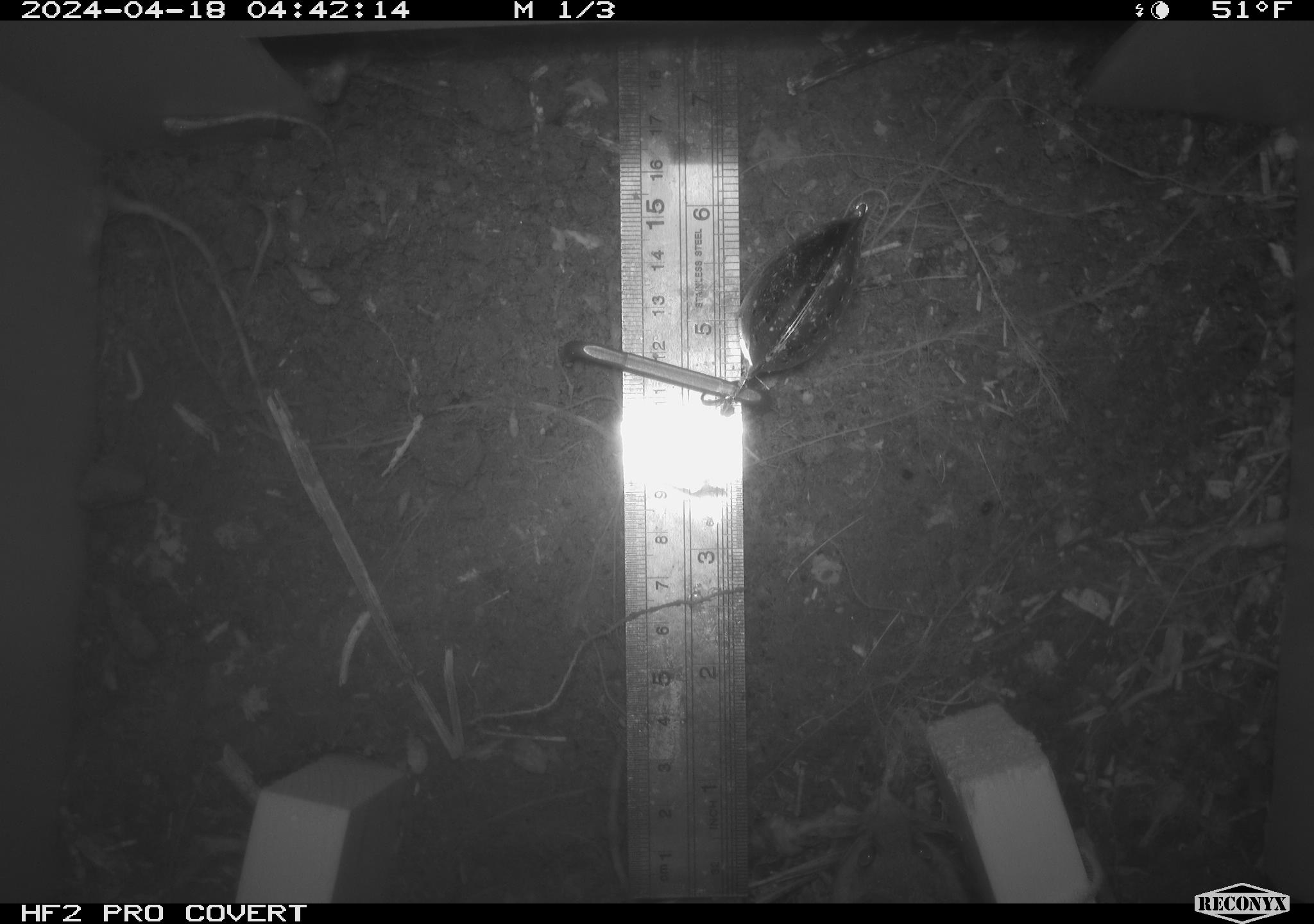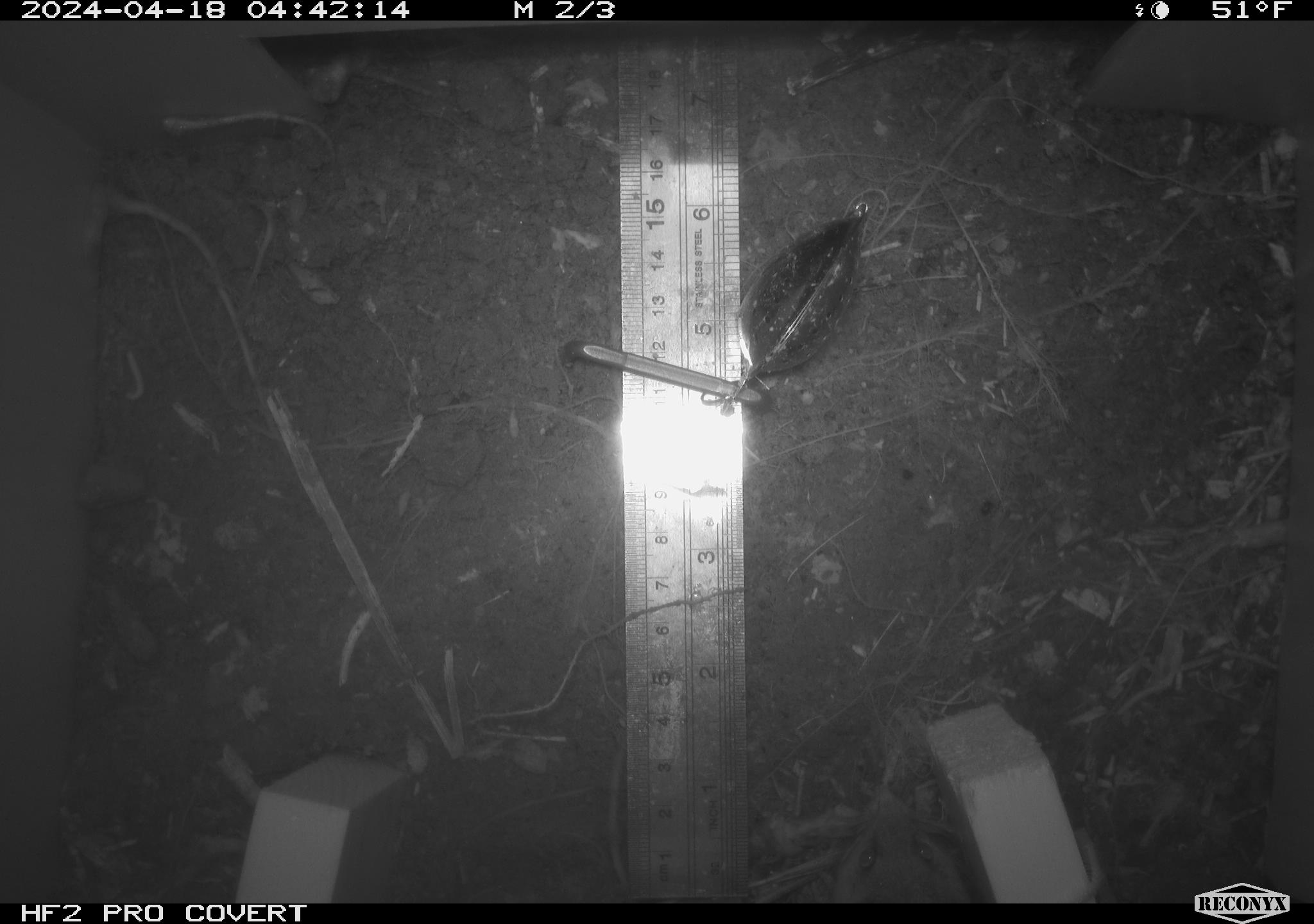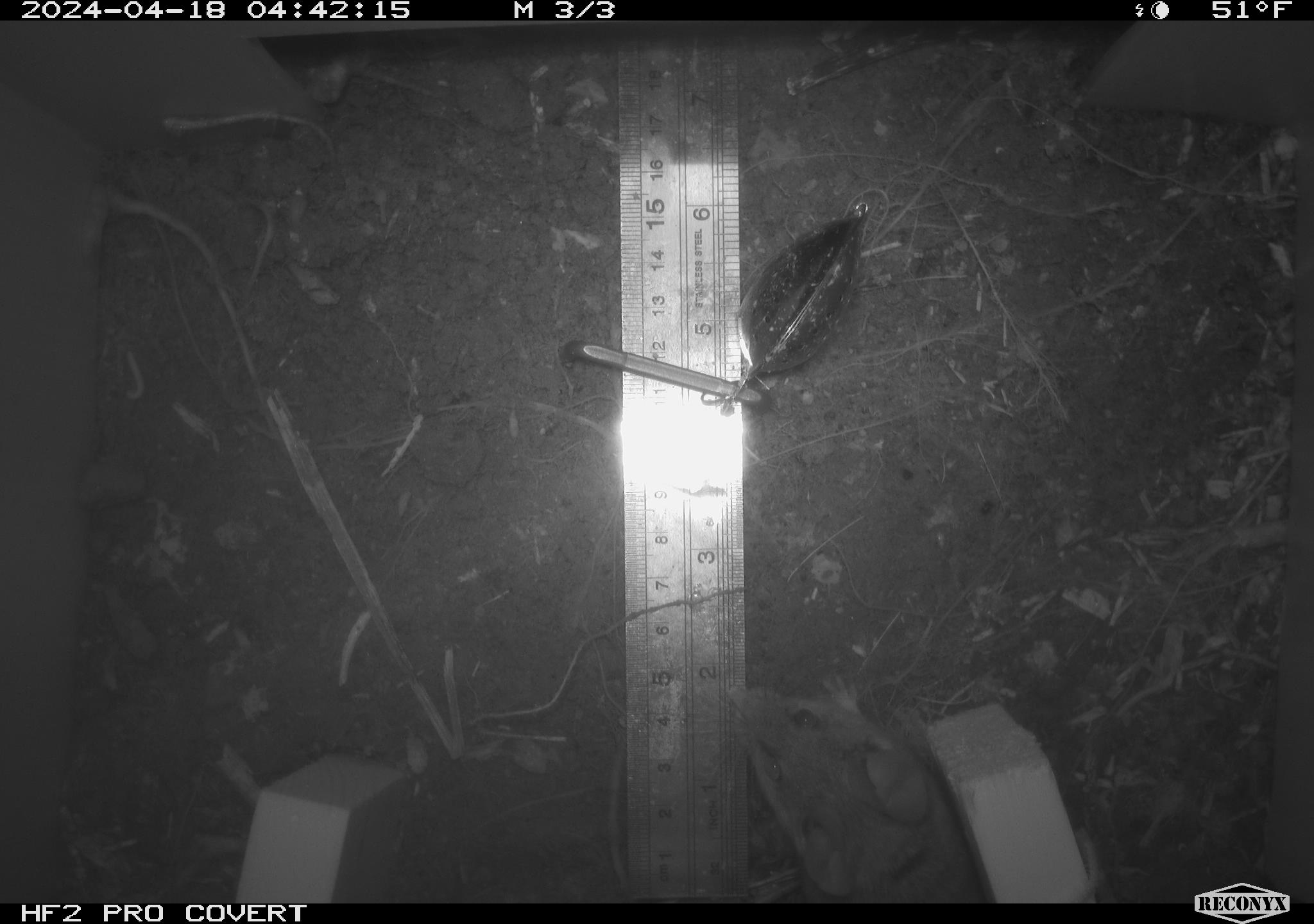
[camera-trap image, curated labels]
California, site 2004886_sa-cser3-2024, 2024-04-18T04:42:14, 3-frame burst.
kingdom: Animalia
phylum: Chordata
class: Mammalia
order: Rodentia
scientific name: Rodentia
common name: rodent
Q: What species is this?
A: Rodent (Rodentia).